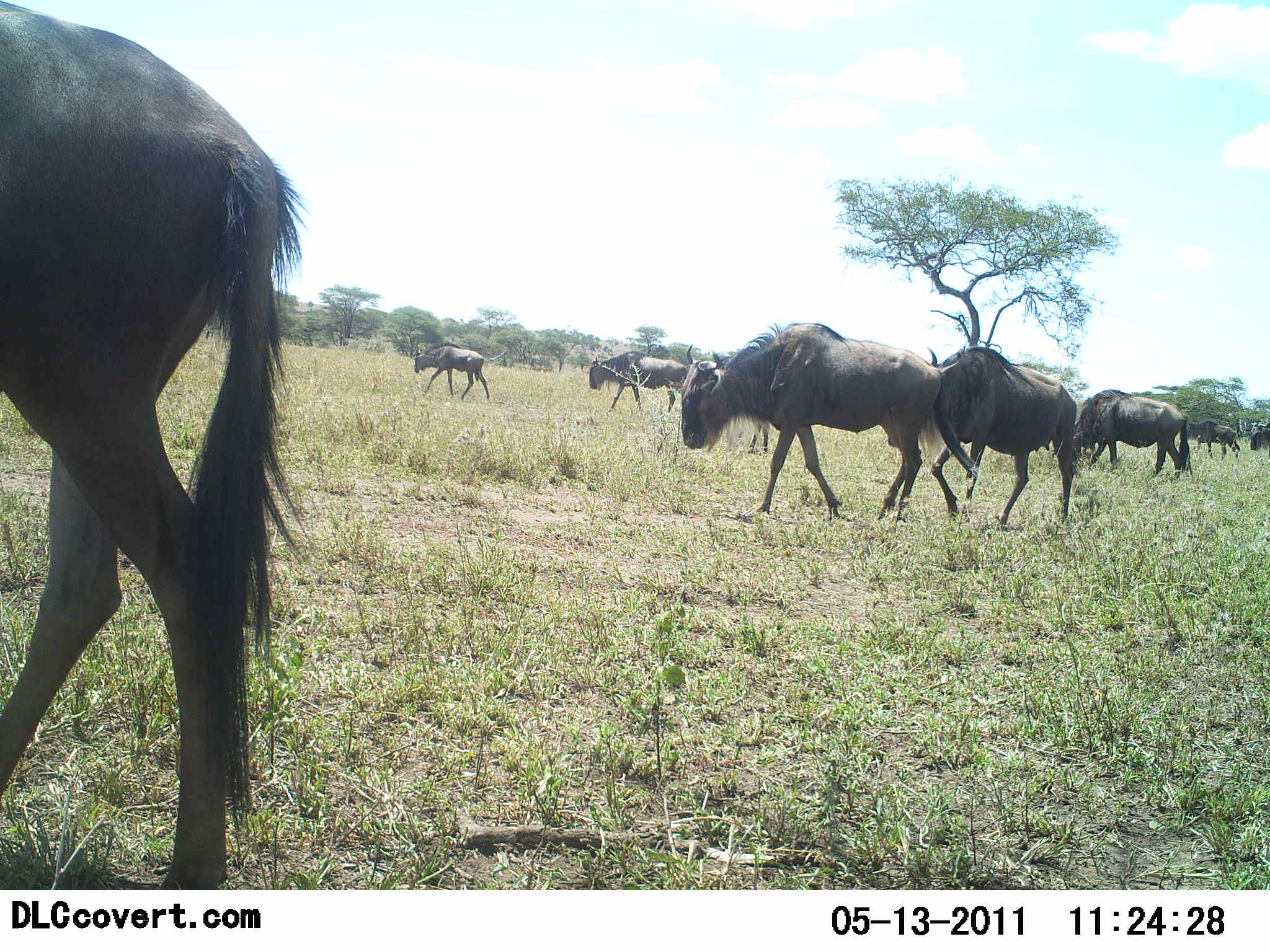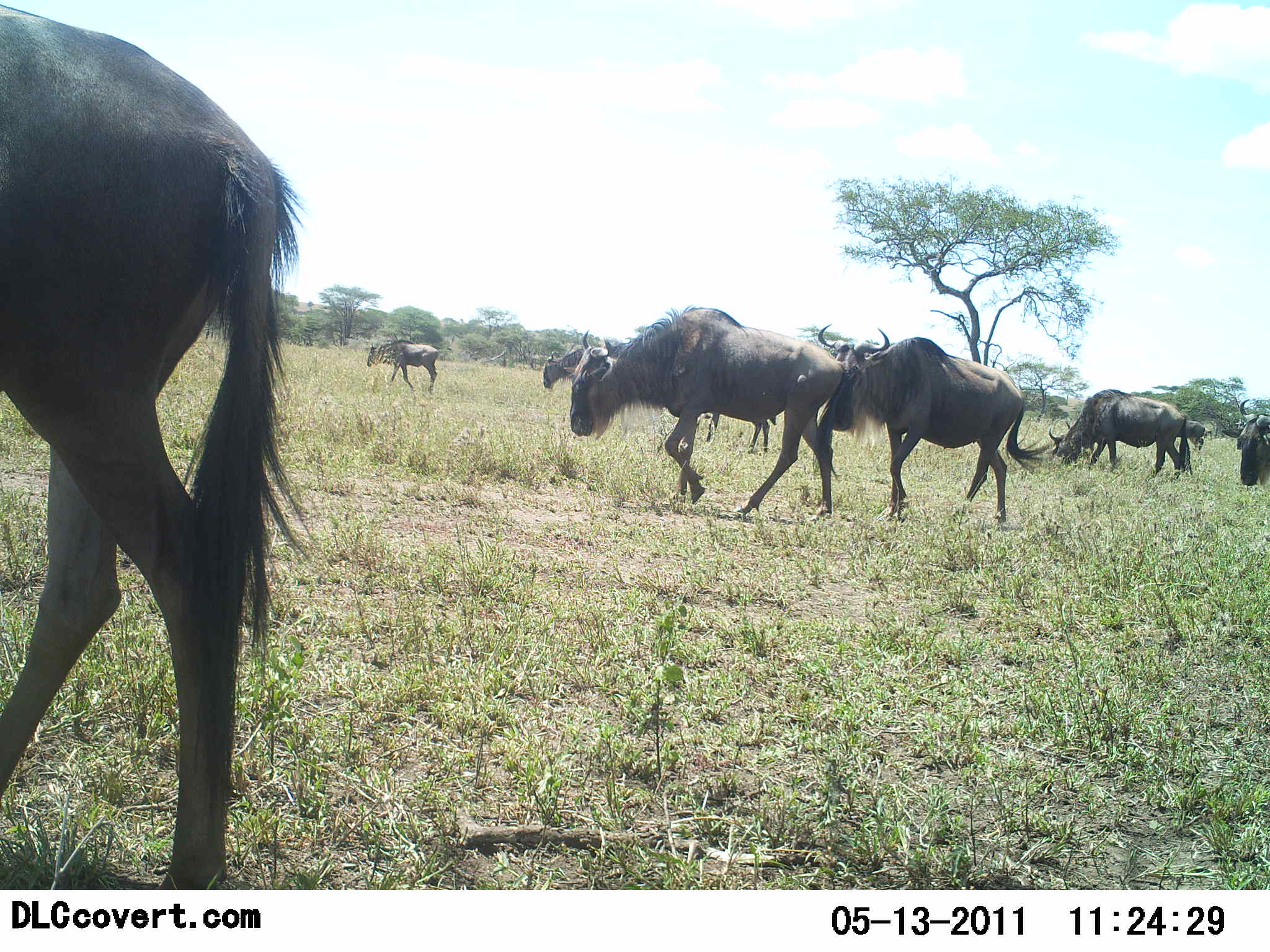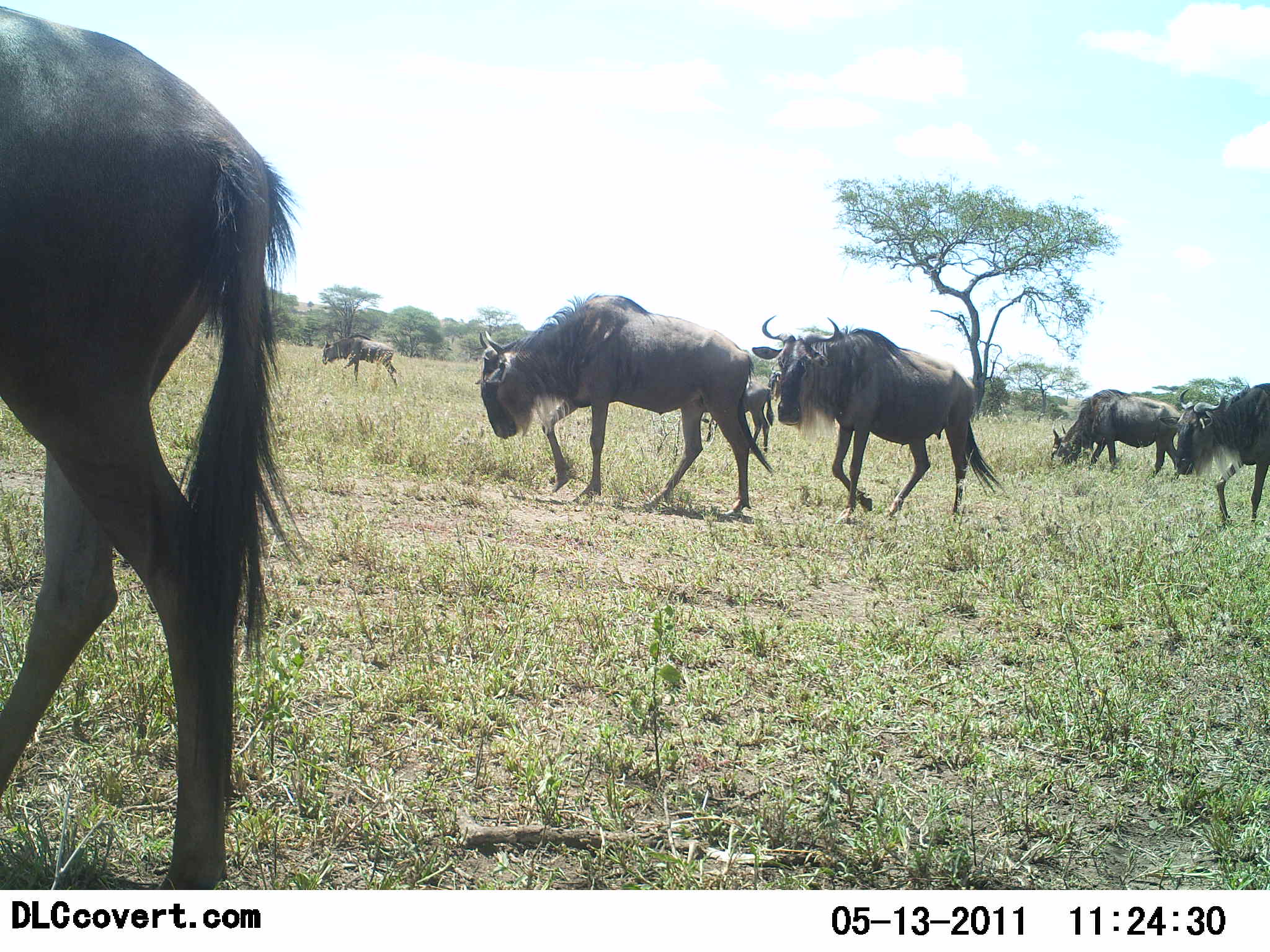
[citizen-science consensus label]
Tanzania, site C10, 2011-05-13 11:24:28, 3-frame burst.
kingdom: Animalia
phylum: Chordata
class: Mammalia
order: Artiodactyla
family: Bovidae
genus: Connochaetes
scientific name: Connochaetes taurinus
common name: blue wildebeest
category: wildebeest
Wildebeest (blue wildebeest) (Connochaetes taurinus), count 9. Behavior (volunteer vote fractions): standing 10%, resting 0%, moving 100%, interacting 0%. Young present (vote fraction): 0%. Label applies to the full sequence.